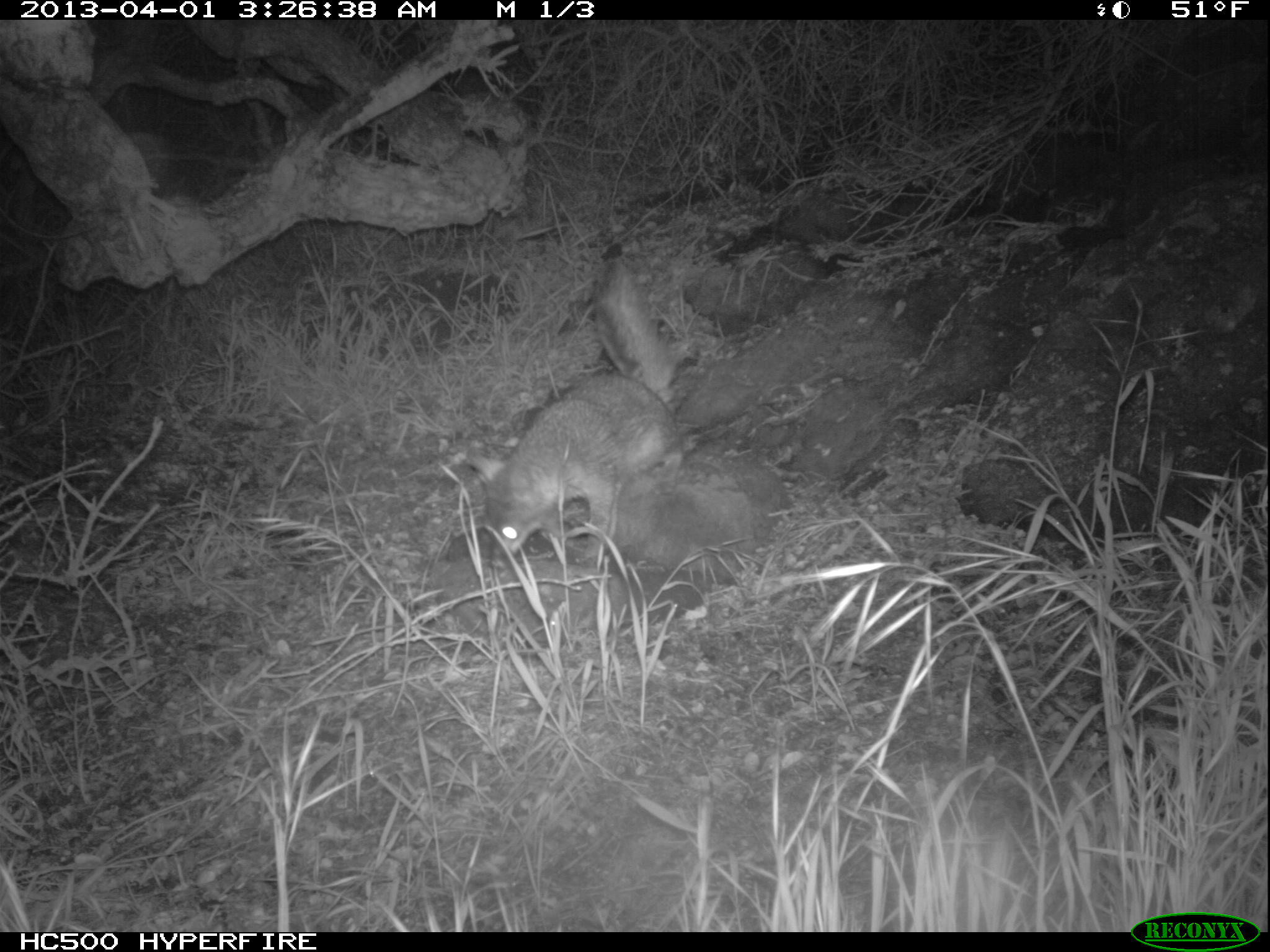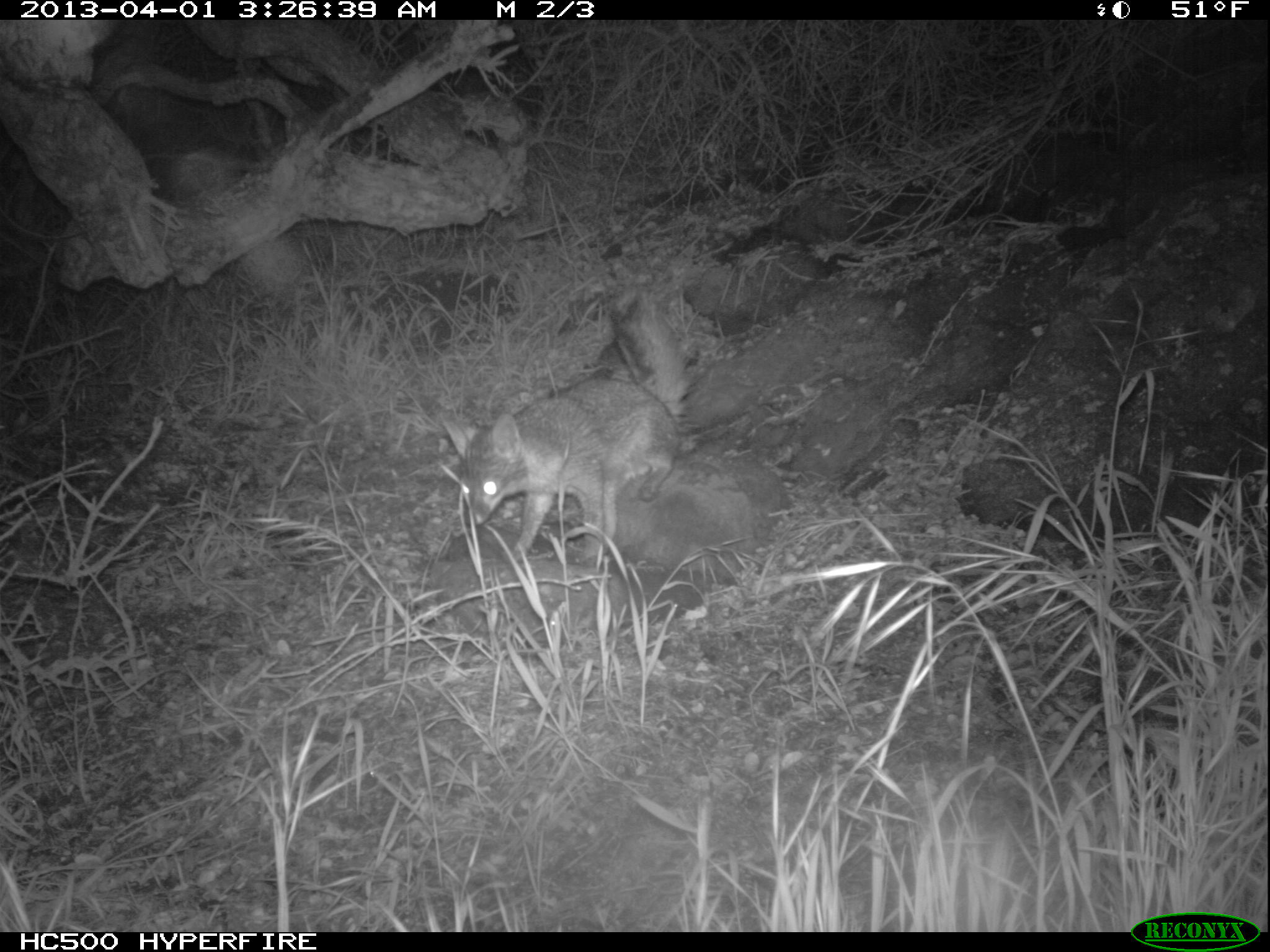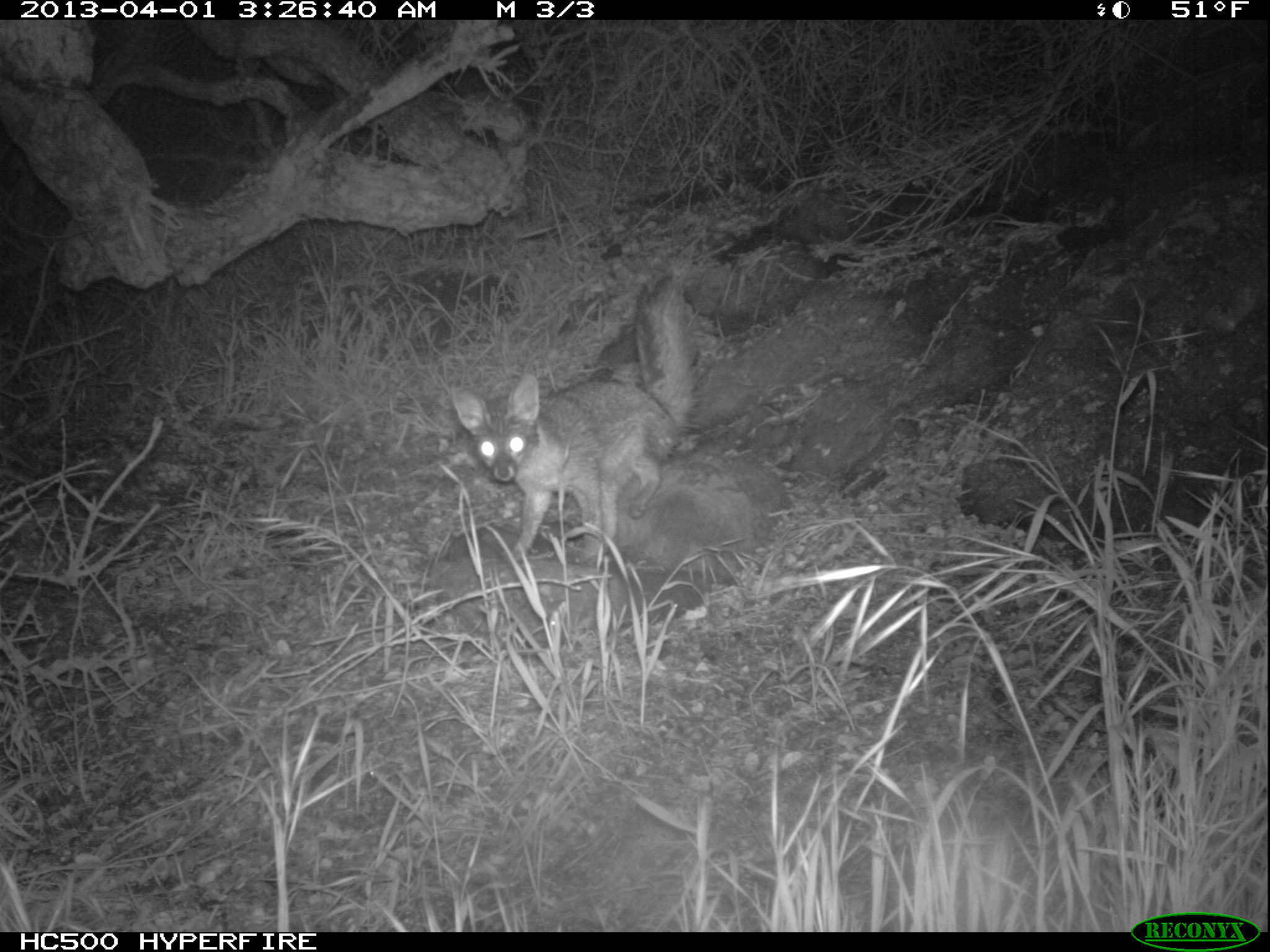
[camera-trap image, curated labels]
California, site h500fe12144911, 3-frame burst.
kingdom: Animalia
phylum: Chordata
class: Mammalia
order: Carnivora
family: Canidae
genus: Urocyon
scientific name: Urocyon littoralis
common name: island fox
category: fox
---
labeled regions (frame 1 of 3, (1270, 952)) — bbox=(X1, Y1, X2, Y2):
fox: bbox=(467, 260, 682, 568)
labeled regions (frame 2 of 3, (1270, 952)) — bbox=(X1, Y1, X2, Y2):
fox: bbox=(440, 289, 696, 564)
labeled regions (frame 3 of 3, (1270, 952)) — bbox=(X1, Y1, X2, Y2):
fox: bbox=(448, 274, 695, 560)